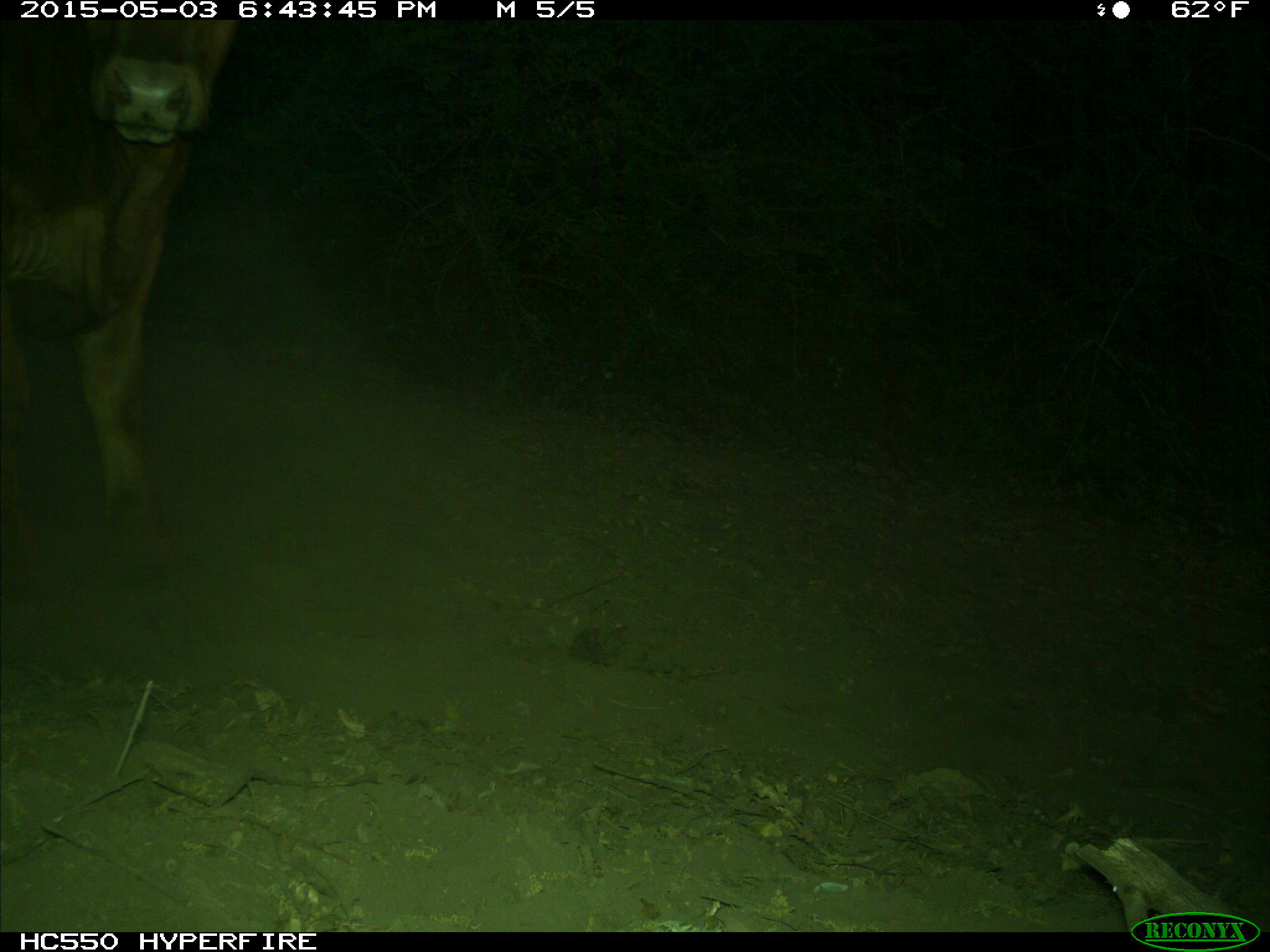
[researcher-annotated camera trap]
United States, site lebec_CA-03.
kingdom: Animalia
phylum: Chordata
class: Mammalia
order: Artiodactyla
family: Bovidae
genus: Bos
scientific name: Bos taurus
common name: domestic cow